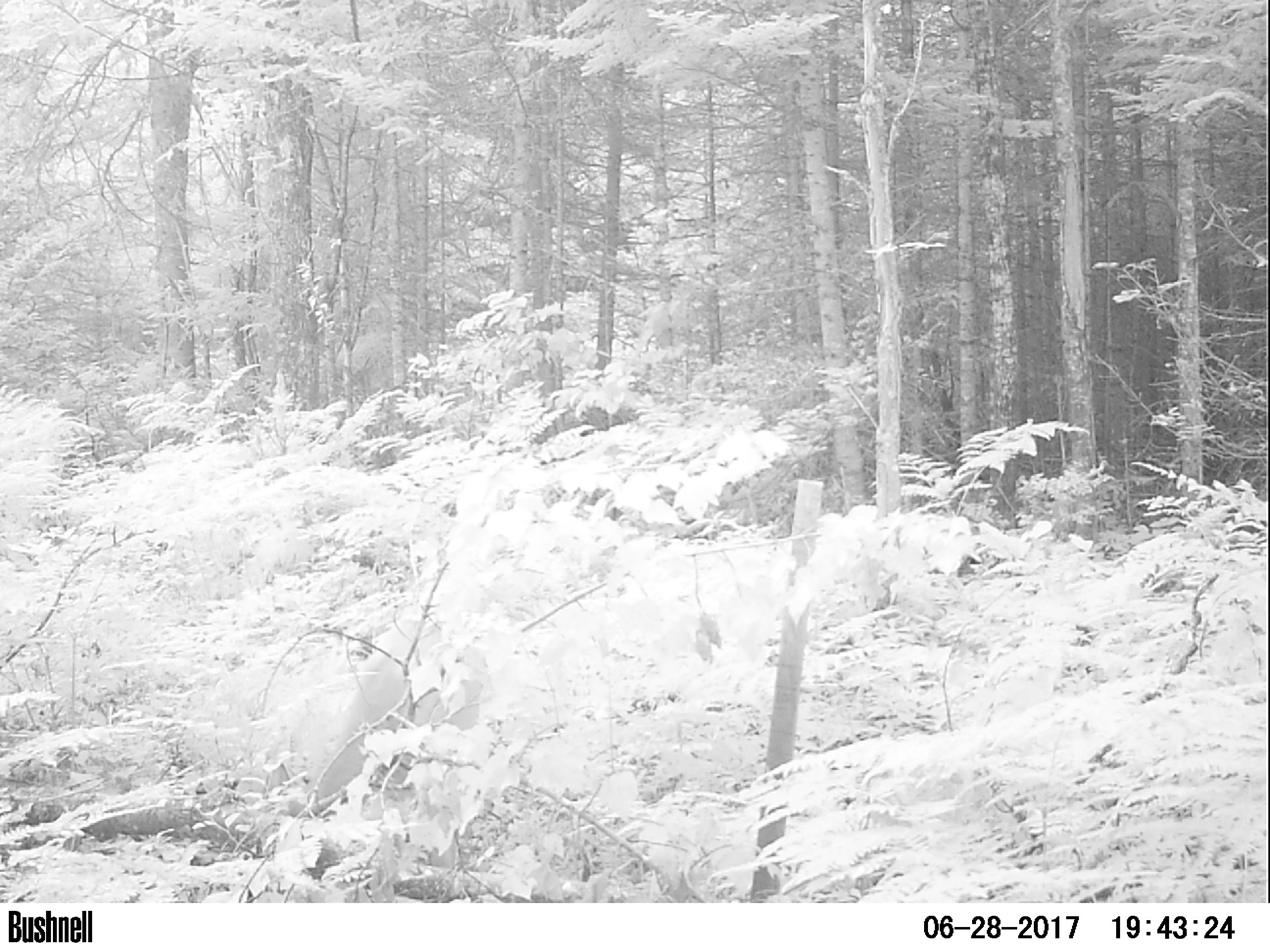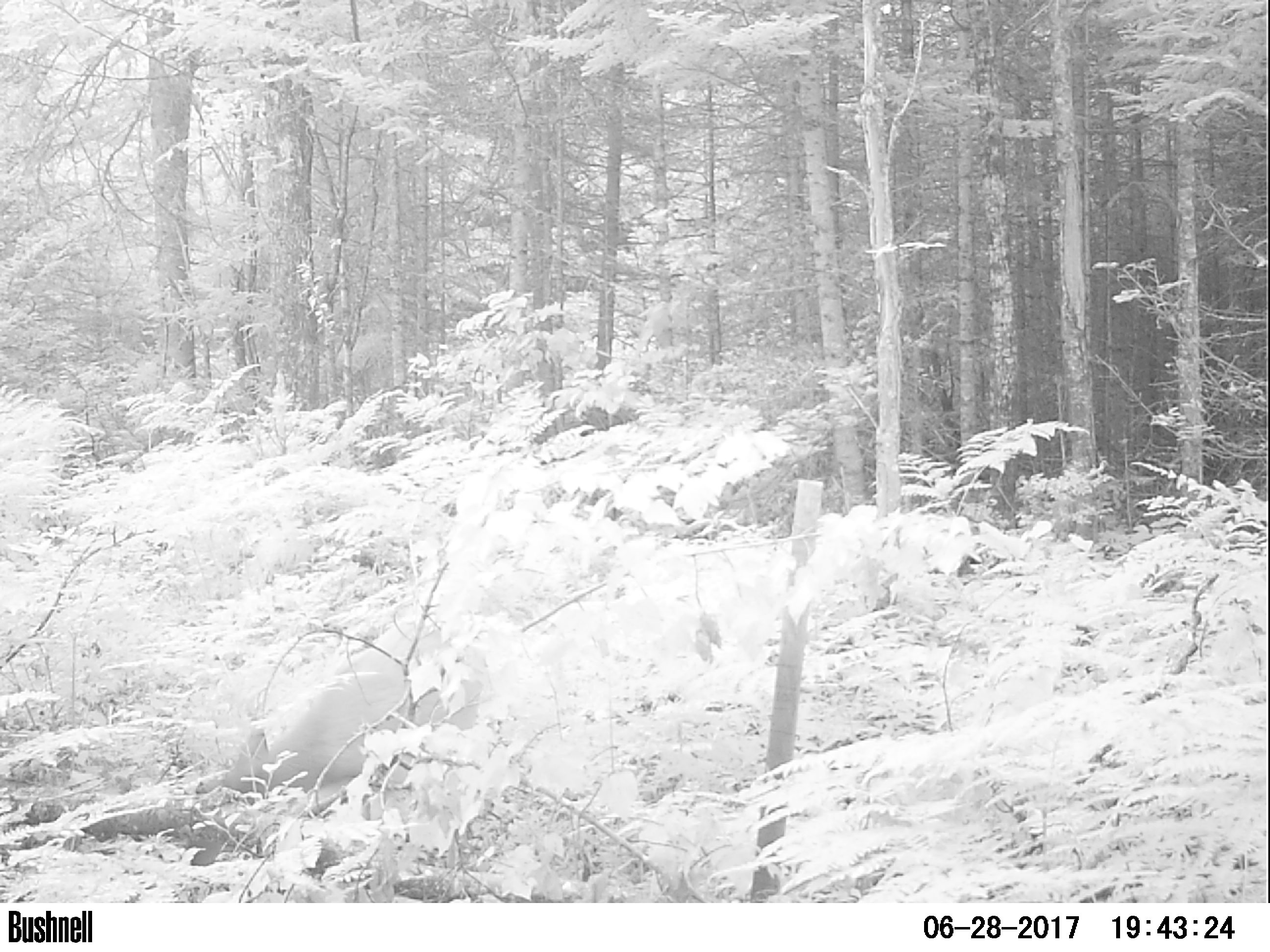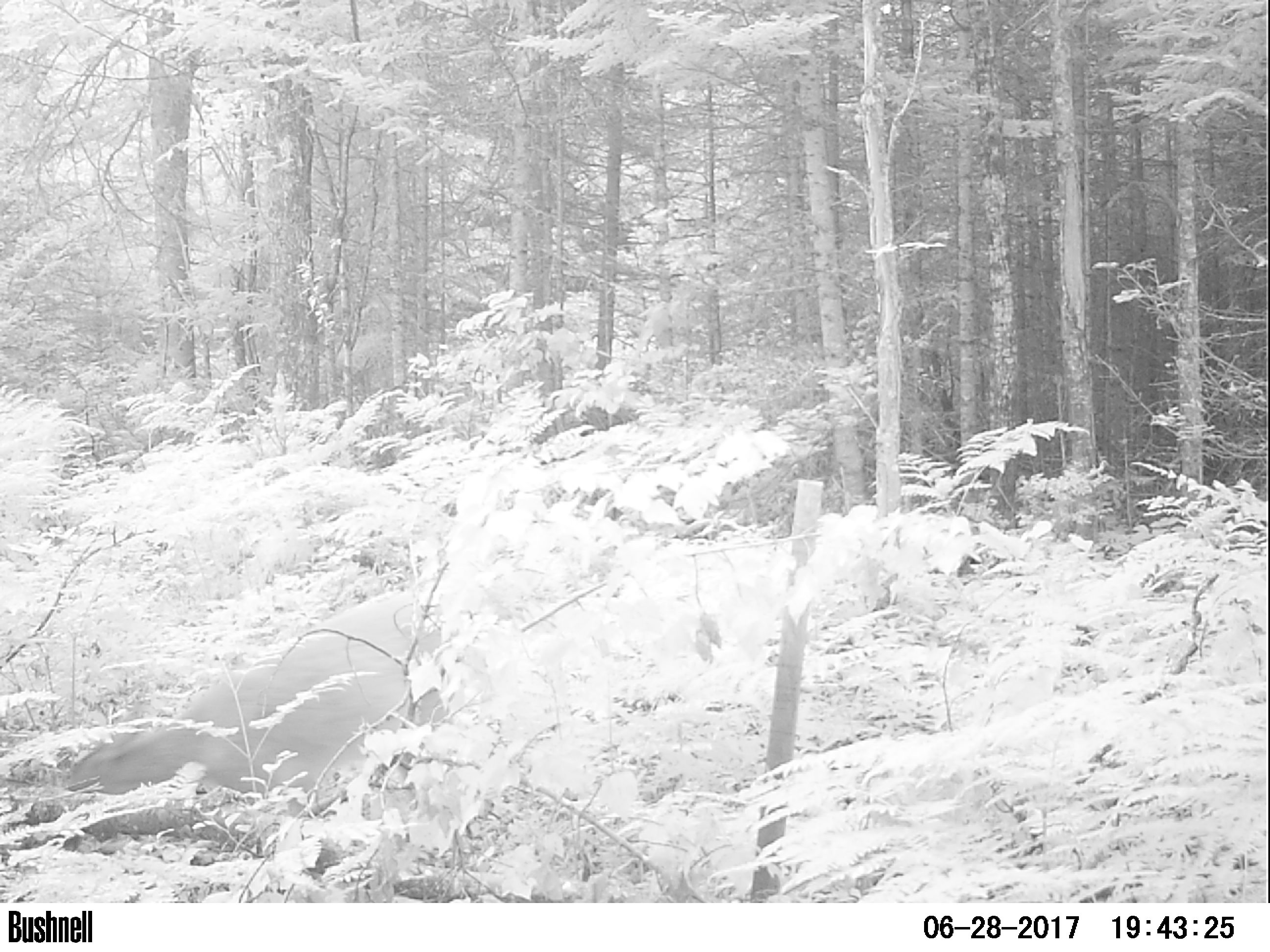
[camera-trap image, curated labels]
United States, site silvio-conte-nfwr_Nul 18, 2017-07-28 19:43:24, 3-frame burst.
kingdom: Animalia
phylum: Chordata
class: Mammalia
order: Artiodactyla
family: Cervidae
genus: Odocoileus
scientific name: Odocoileus virginianus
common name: white-tailed deer